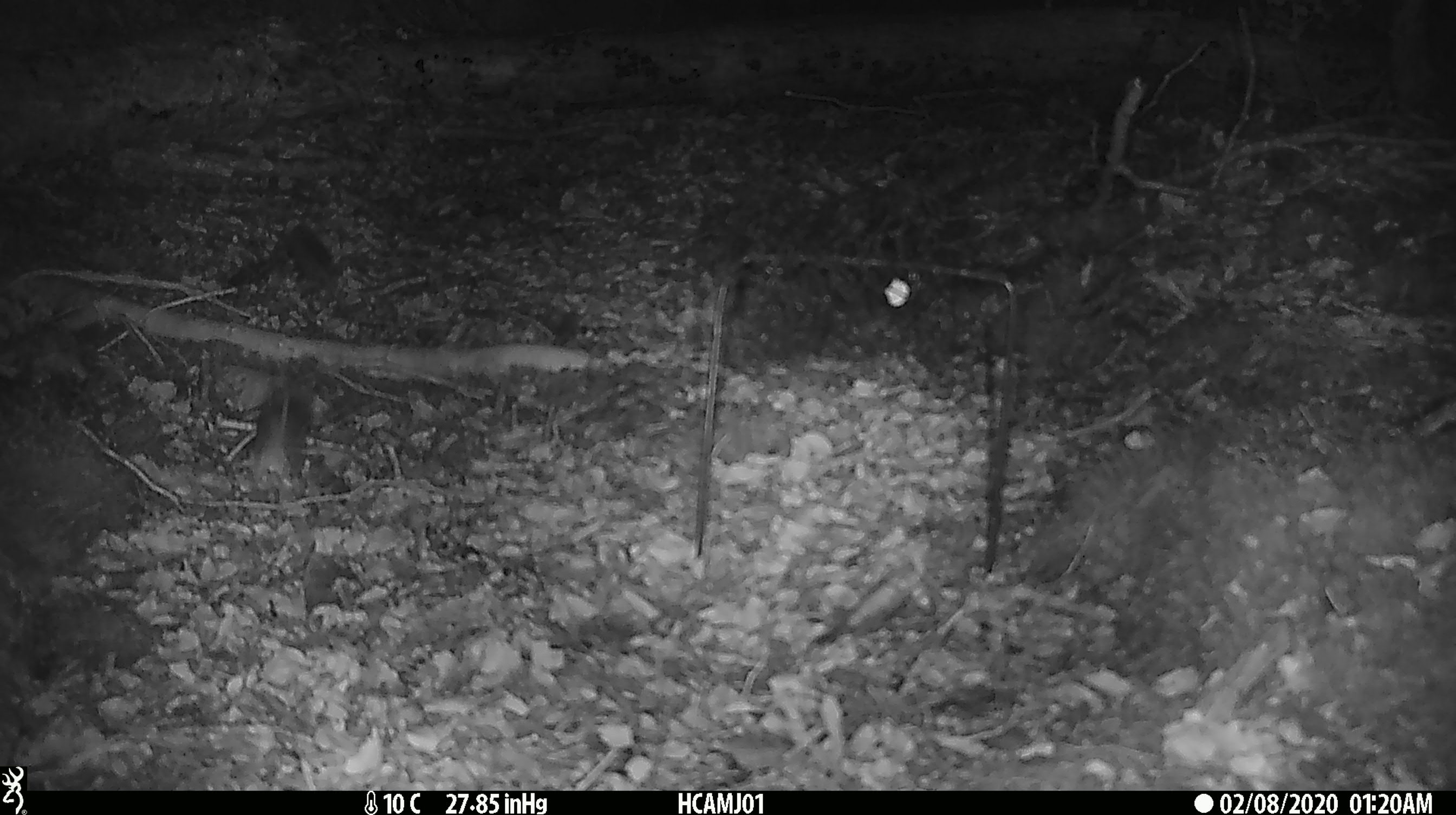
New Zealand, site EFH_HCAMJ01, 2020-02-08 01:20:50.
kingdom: Animalia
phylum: Chordata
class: Mammalia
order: Rodentia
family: Muridae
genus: Mus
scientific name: Mus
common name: mouse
Mouse (Mus).